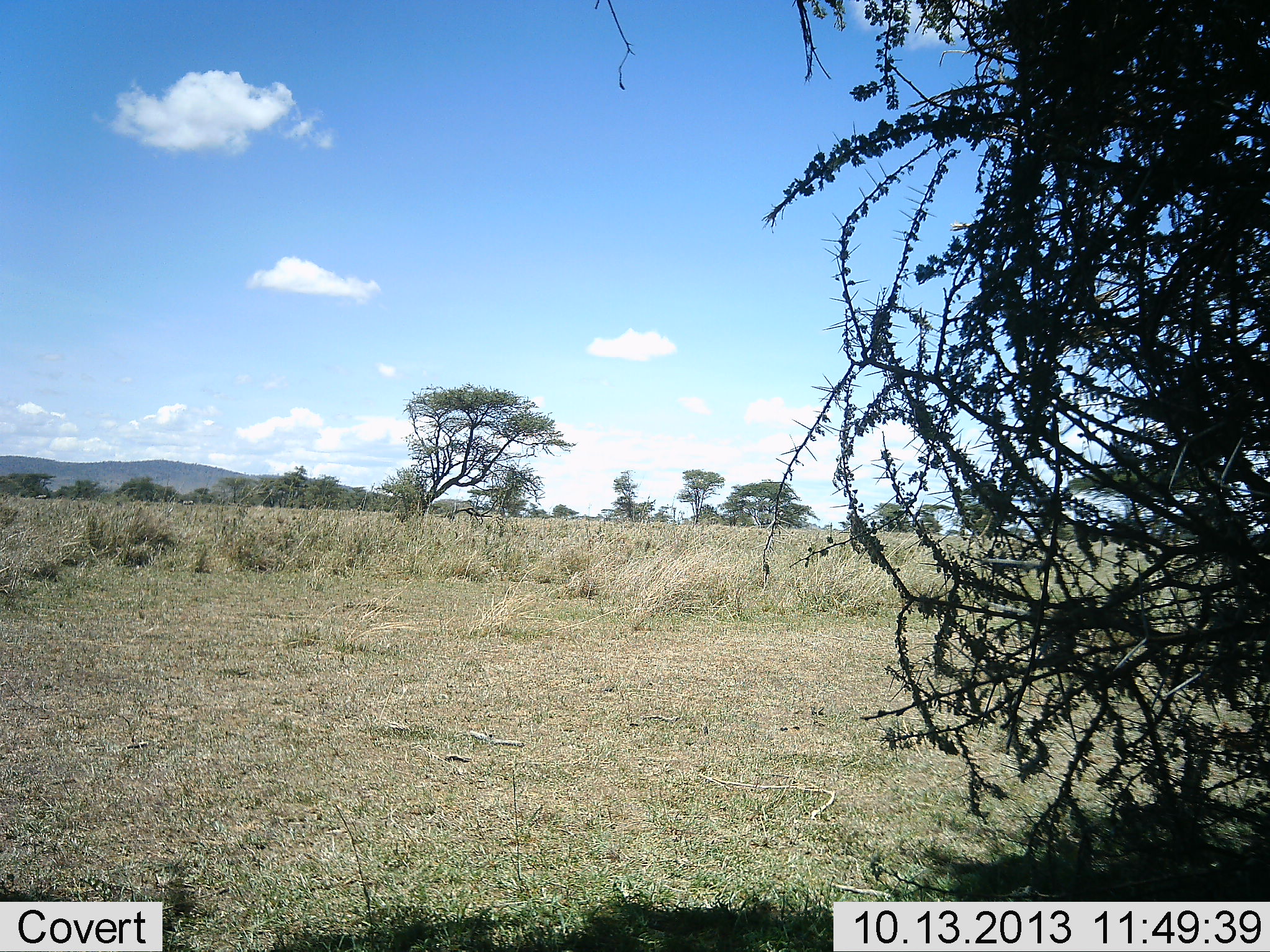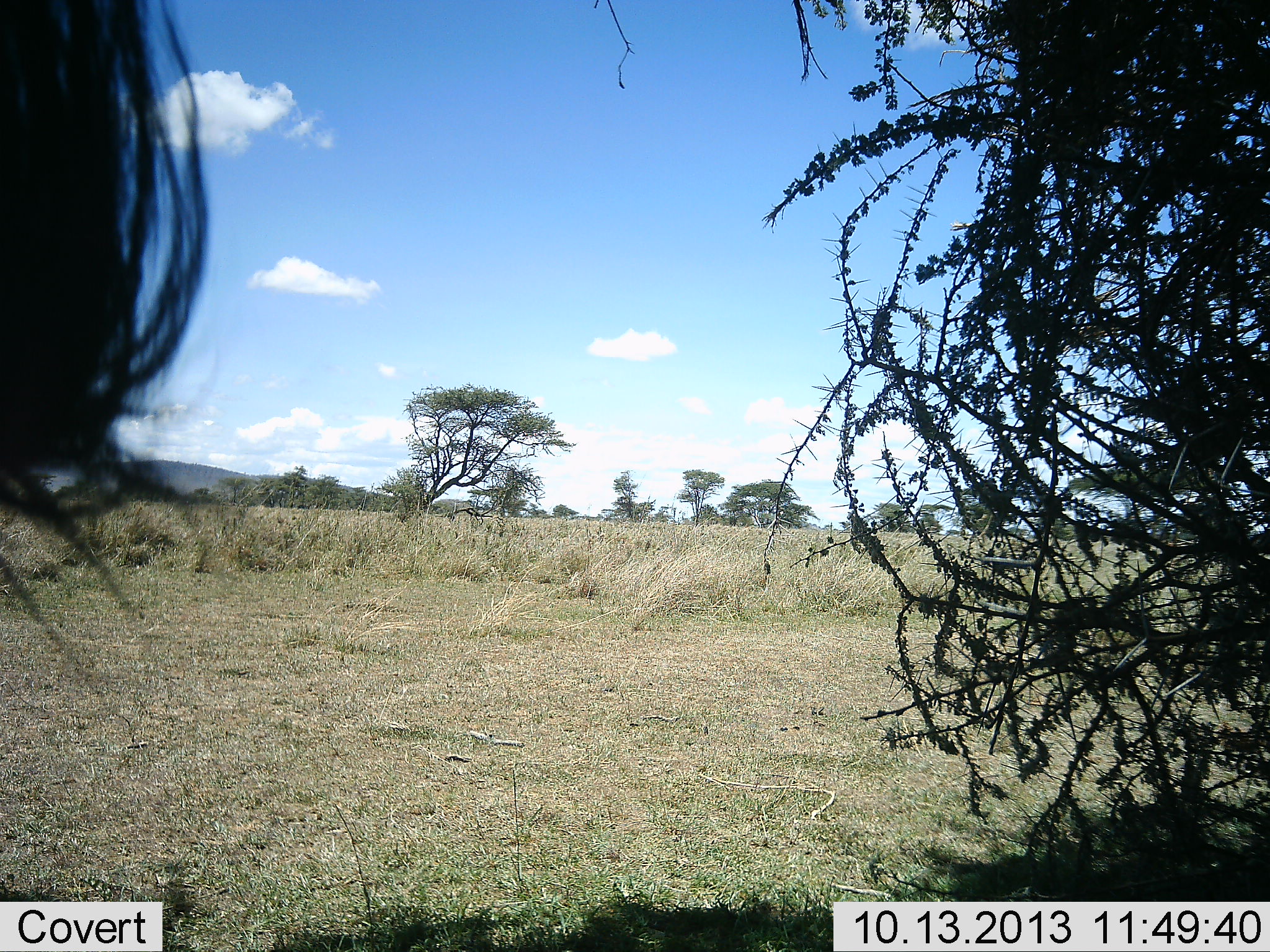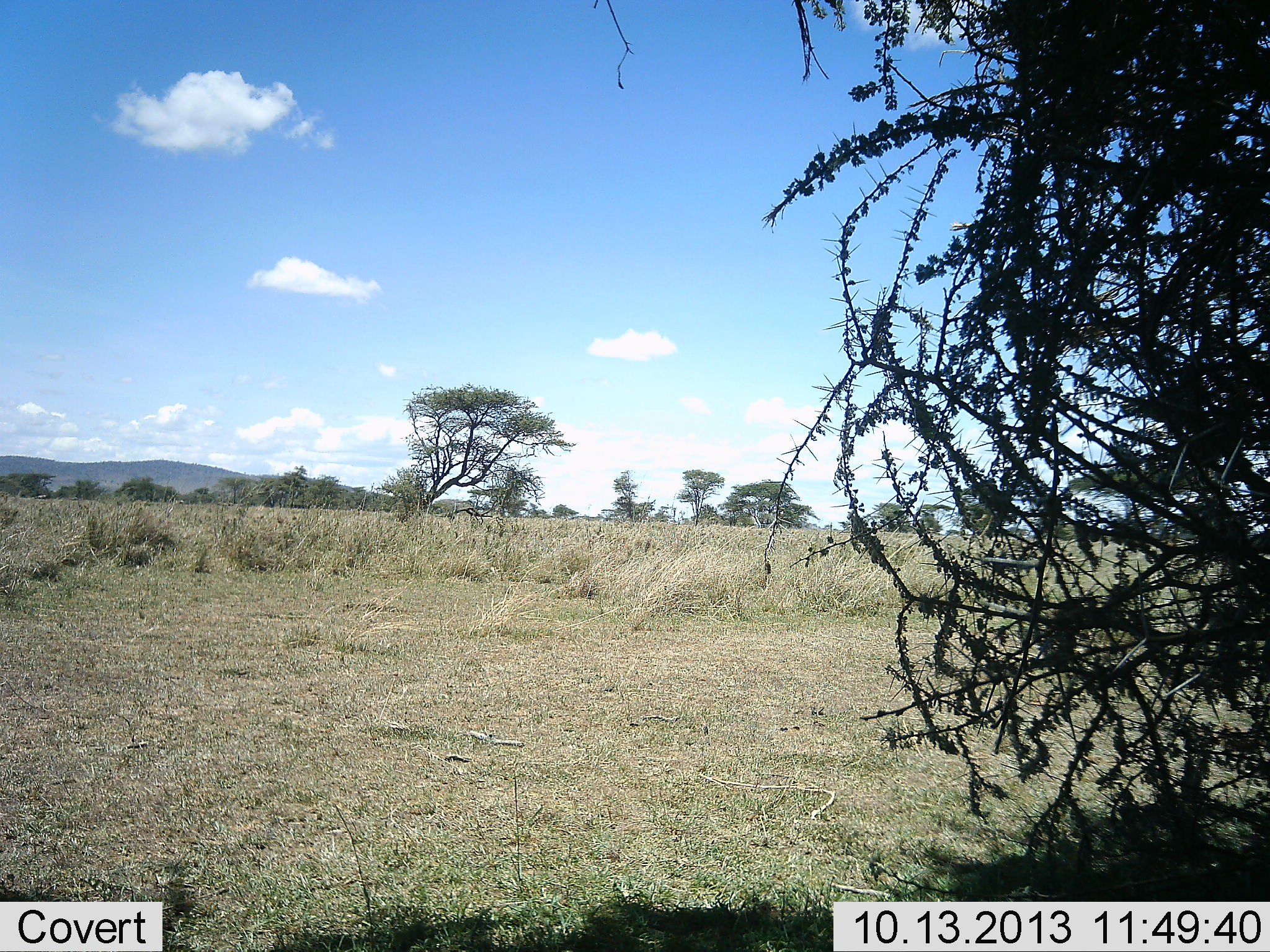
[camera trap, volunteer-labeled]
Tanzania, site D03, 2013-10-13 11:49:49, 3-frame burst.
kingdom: Animalia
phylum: Chordata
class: Mammalia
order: Artiodactyla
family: Bovidae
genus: Connochaetes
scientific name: Connochaetes taurinus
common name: blue wildebeest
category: wildebeest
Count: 1.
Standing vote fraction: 62%.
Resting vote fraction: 0%.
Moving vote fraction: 38%.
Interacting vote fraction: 0%.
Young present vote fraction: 0%.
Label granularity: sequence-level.